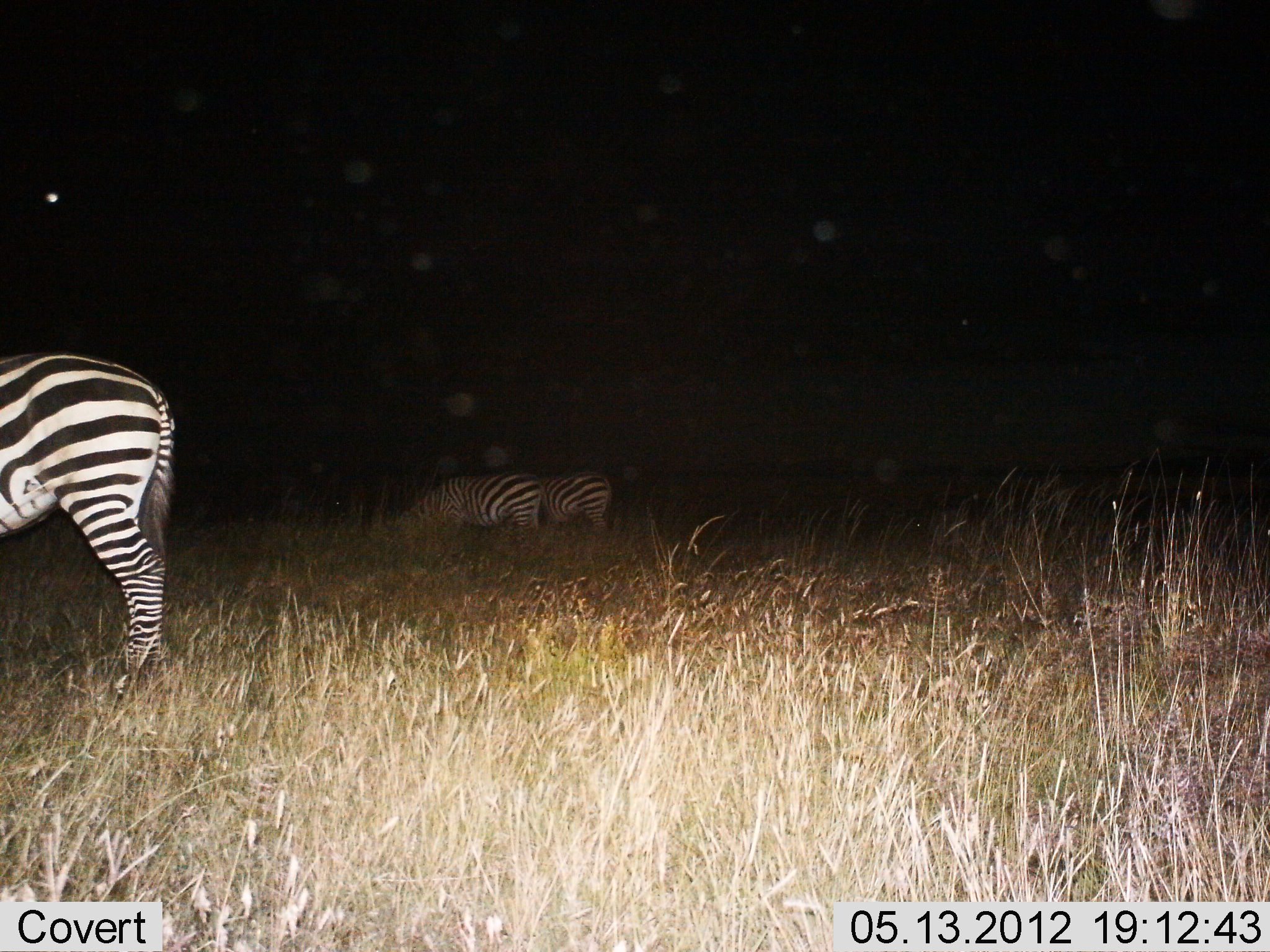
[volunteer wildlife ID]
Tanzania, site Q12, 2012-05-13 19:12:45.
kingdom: Animalia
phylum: Chordata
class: Mammalia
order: Perissodactyla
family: Equidae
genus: Equus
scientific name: Equus quagga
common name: plains zebra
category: zebra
Zebra (plains zebra) (Equus quagga), count 3. Behavior (volunteer vote fractions): standing 30%, resting 0%, moving 0%, interacting 0%. Young present (vote fraction): 0%. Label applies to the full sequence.